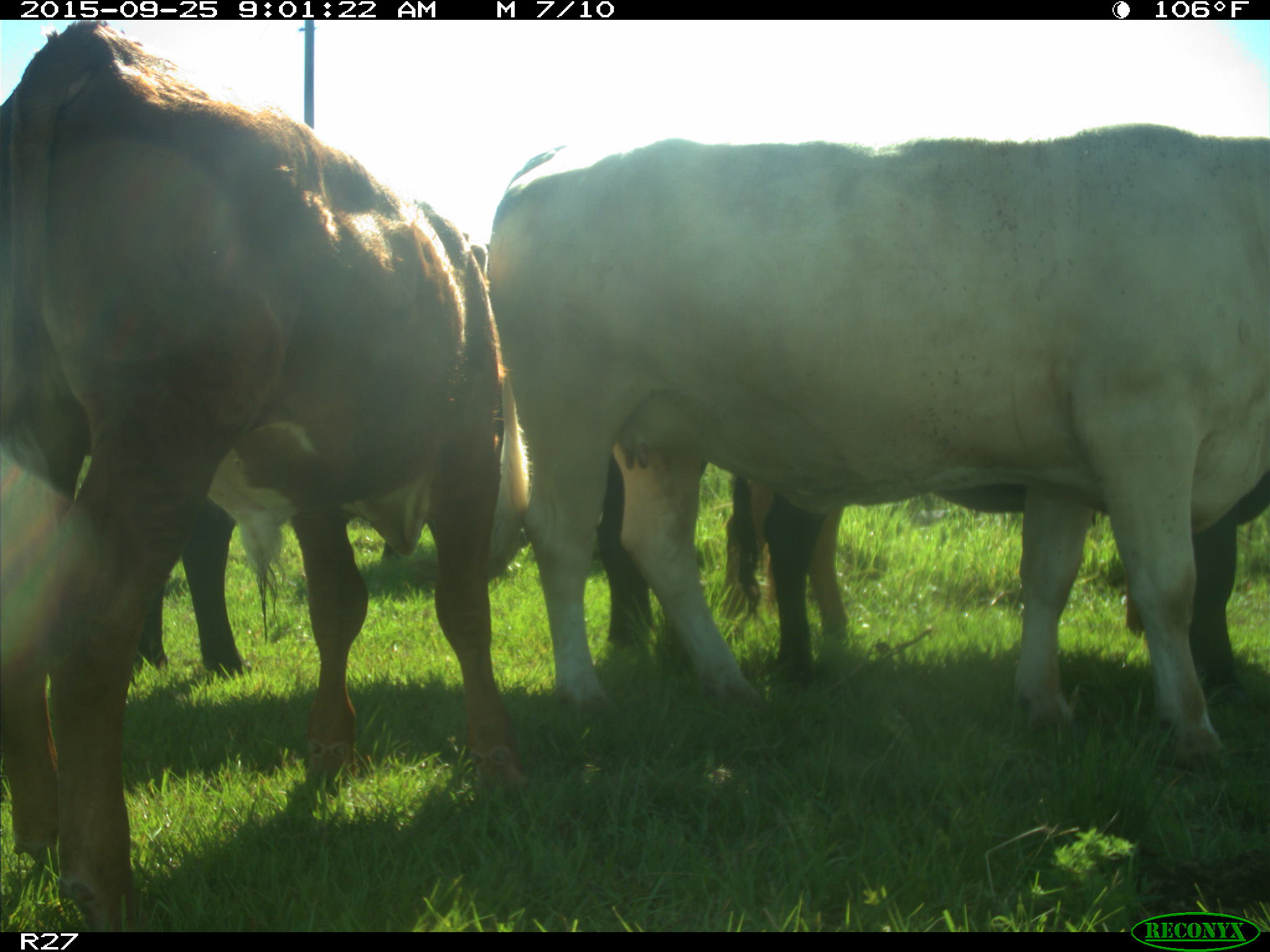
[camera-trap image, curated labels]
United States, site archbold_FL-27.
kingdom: Animalia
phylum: Chordata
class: Mammalia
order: Artiodactyla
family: Bovidae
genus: Bos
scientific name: Bos taurus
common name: domestic cow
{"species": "Bos taurus (domestic cow)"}